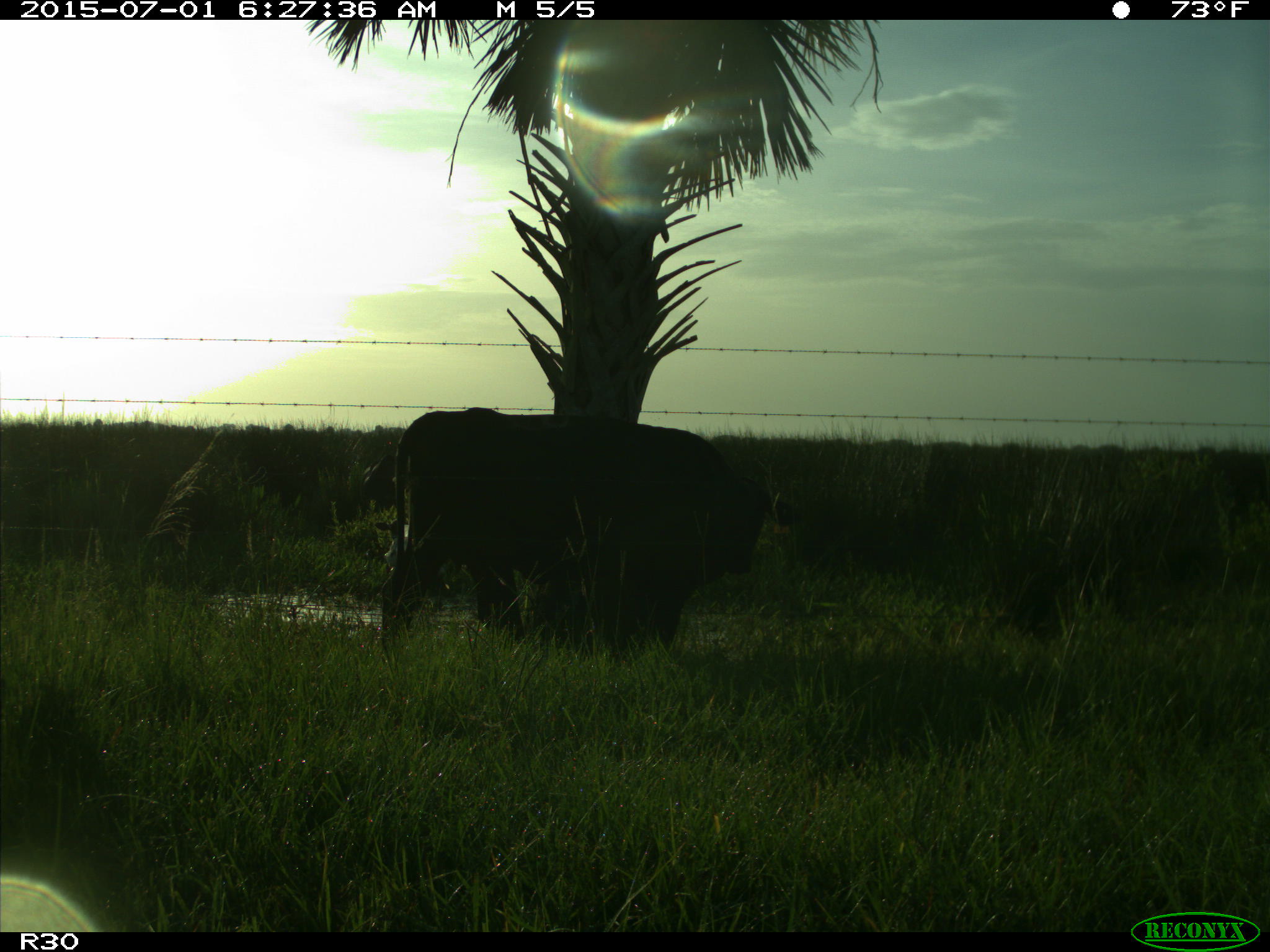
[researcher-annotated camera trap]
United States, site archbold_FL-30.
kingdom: Animalia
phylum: Chordata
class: Mammalia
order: Artiodactyla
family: Bovidae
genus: Bos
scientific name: Bos taurus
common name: domestic cow